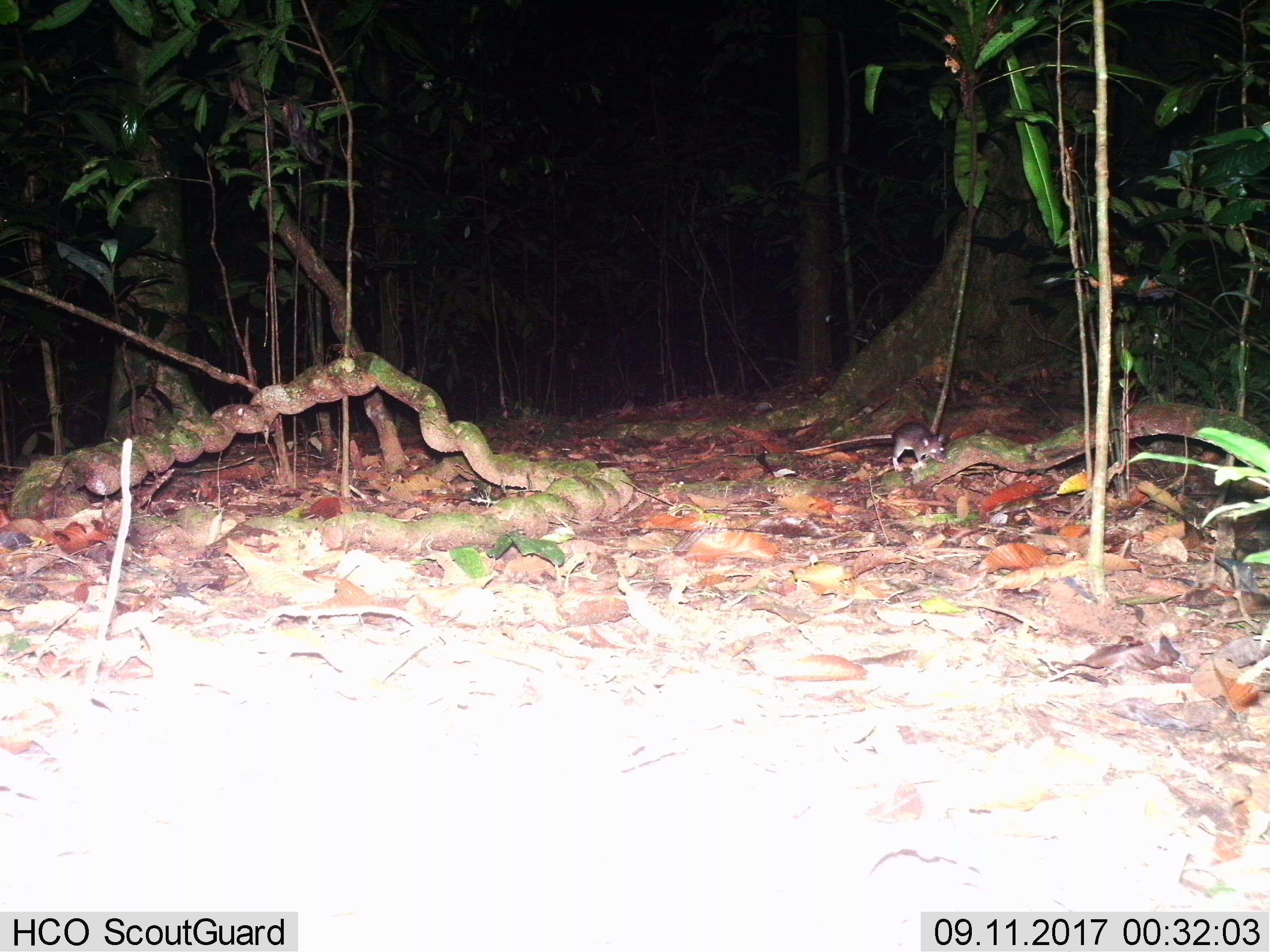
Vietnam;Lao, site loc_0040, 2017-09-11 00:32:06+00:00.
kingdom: Animalia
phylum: Chordata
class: Mammalia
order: Rodentia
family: Muridae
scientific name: Muridae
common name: old-world mice and rats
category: unidentified murid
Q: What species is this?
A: Unidentified murid (old-world mice and rats) (Muridae).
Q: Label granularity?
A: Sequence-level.